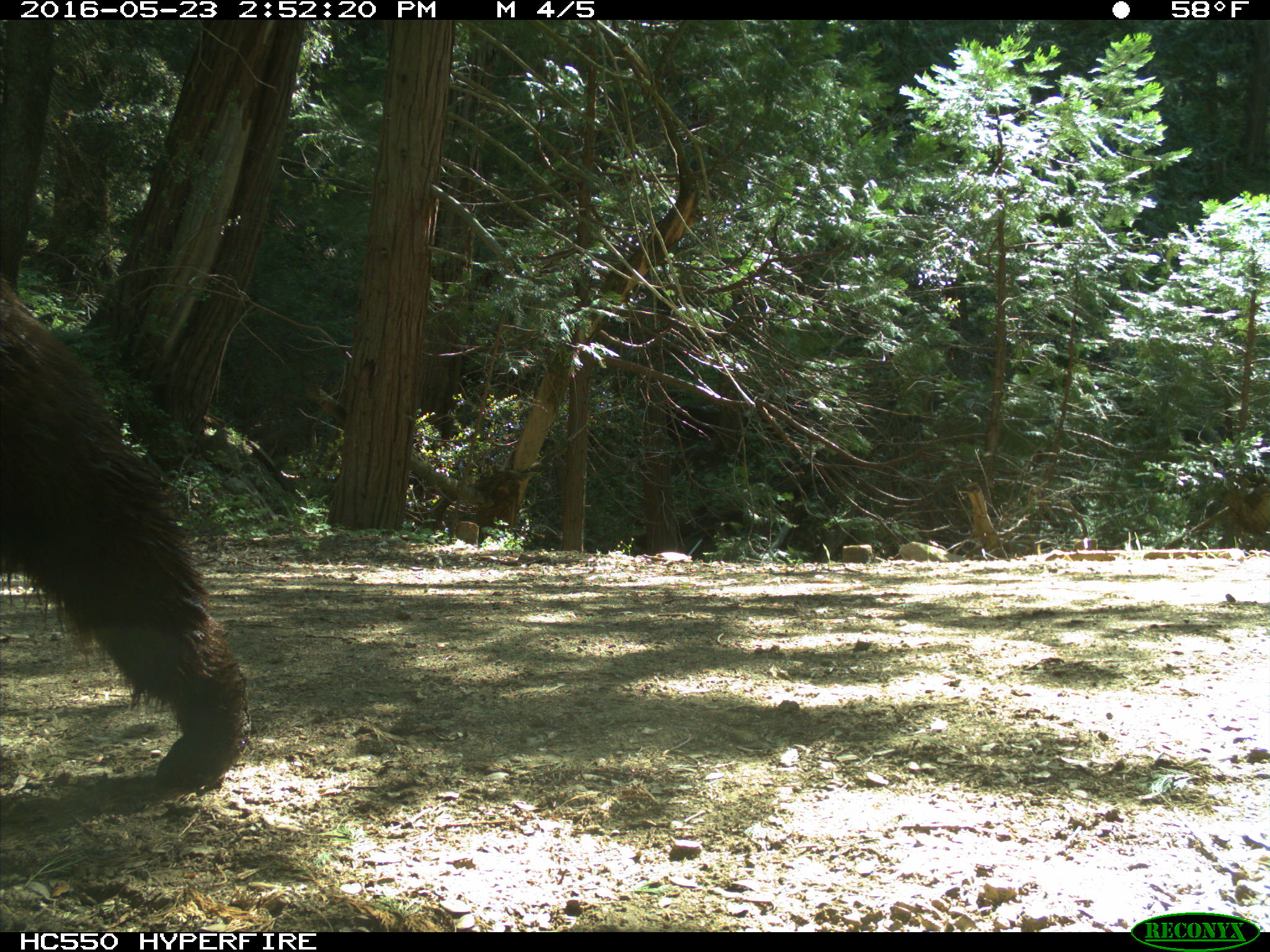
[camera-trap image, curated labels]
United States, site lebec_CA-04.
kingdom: Animalia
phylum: Chordata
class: Mammalia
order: Carnivora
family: Ursidae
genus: Ursus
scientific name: Ursus americanus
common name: american black bear